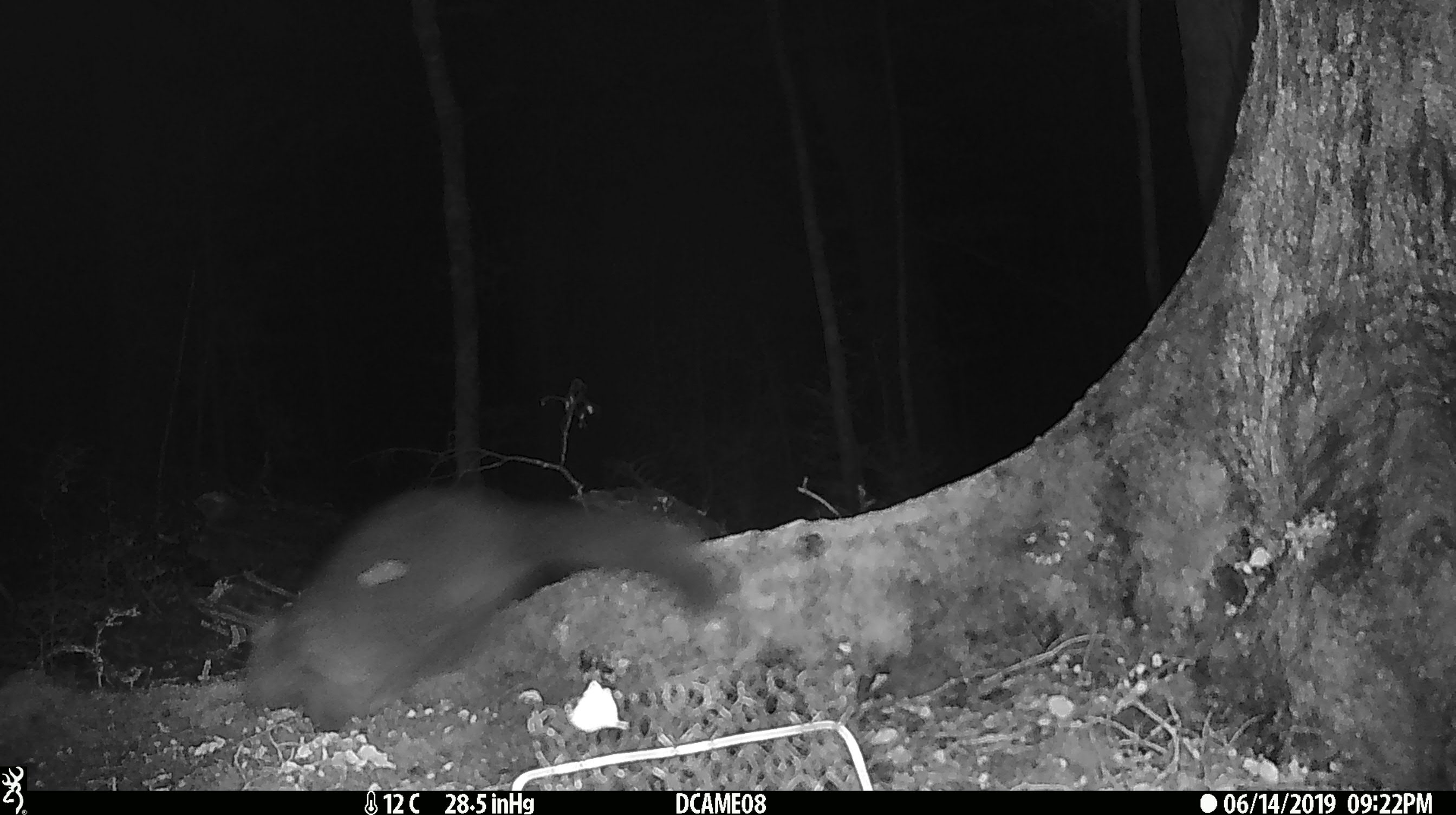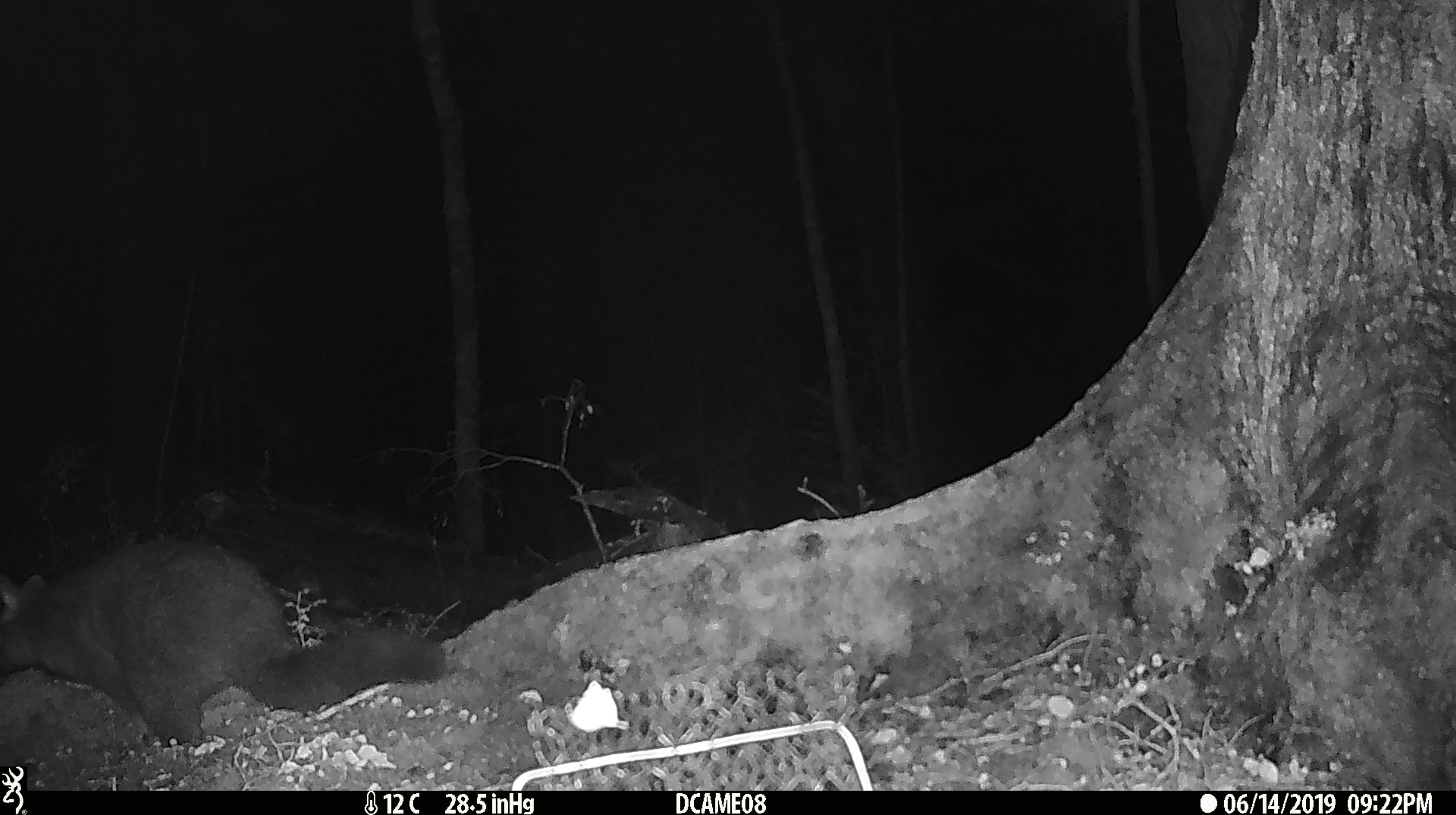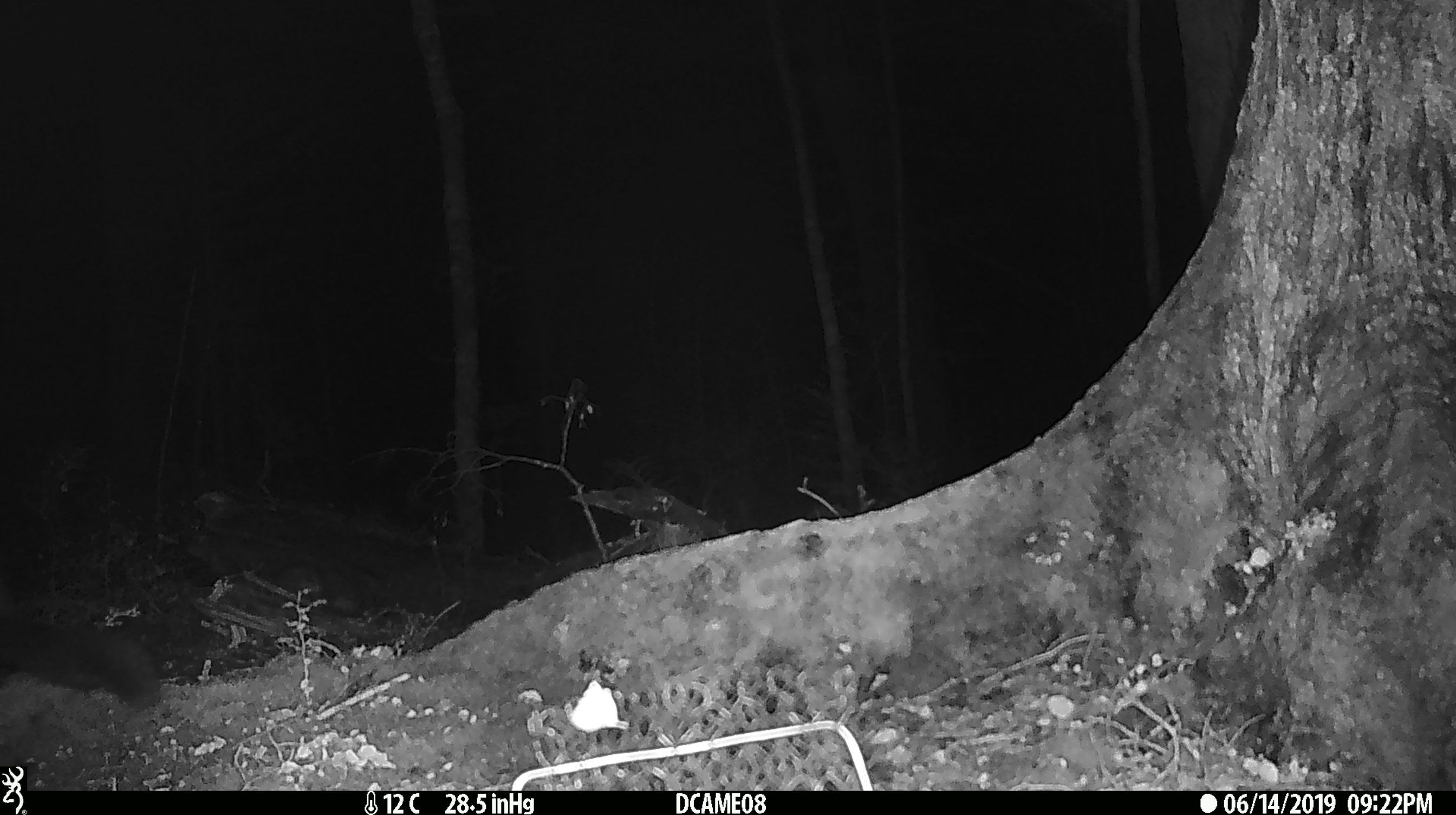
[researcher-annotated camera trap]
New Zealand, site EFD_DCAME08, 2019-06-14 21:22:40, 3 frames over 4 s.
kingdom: Animalia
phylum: Chordata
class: Mammalia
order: Diprotodontia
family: Phalangeridae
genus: Trichosurus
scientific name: Trichosurus vulpecula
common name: common brushtail possum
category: possum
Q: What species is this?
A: Possum (common brushtail possum) (Trichosurus vulpecula).